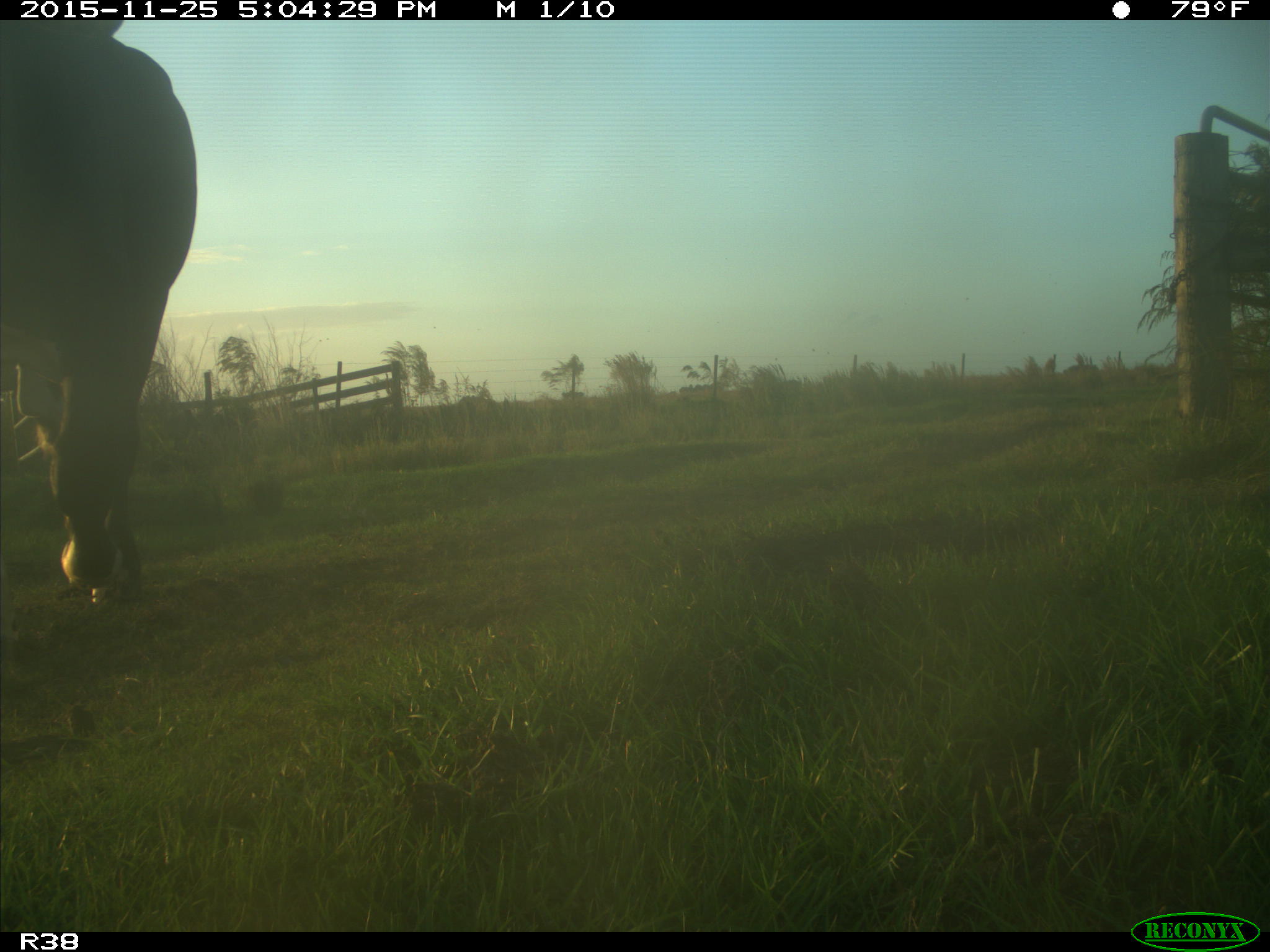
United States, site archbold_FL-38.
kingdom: Animalia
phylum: Chordata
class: Mammalia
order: Artiodactyla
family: Bovidae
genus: Bos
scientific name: Bos taurus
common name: domestic cow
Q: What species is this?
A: Bos taurus (domestic cow).